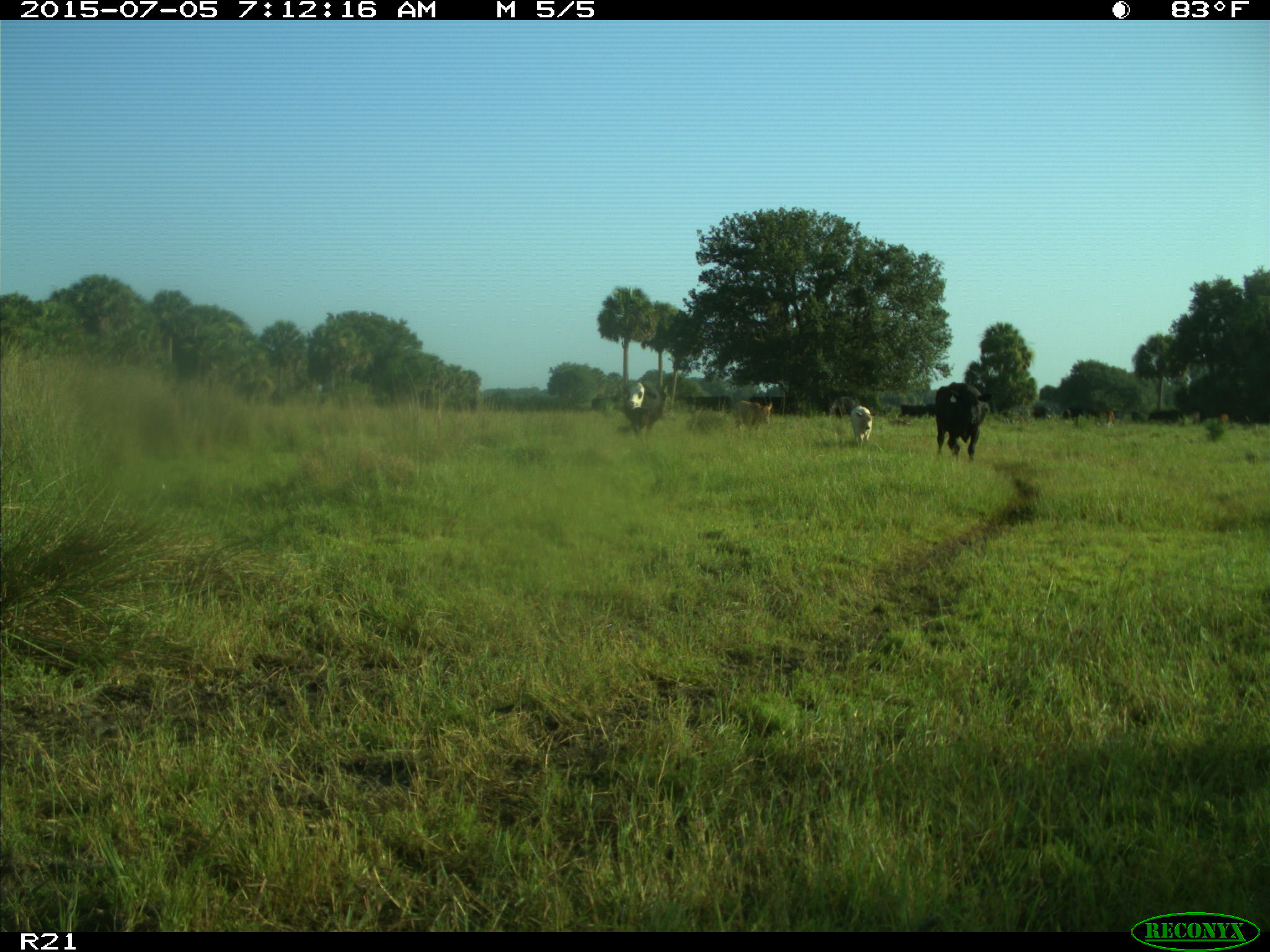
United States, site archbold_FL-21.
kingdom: Animalia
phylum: Chordata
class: Mammalia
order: Artiodactyla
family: Bovidae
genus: Bos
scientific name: Bos taurus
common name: domestic cow